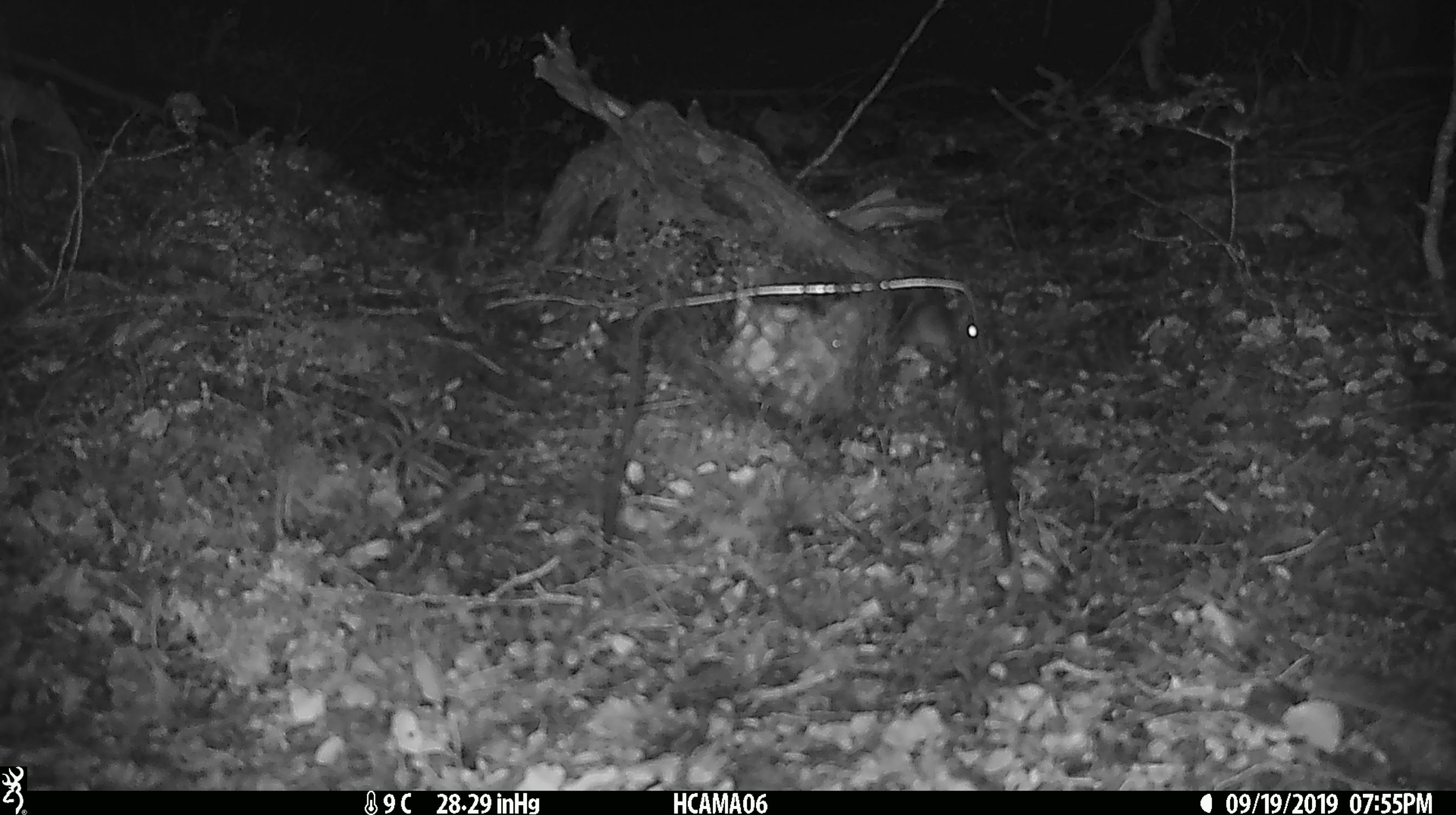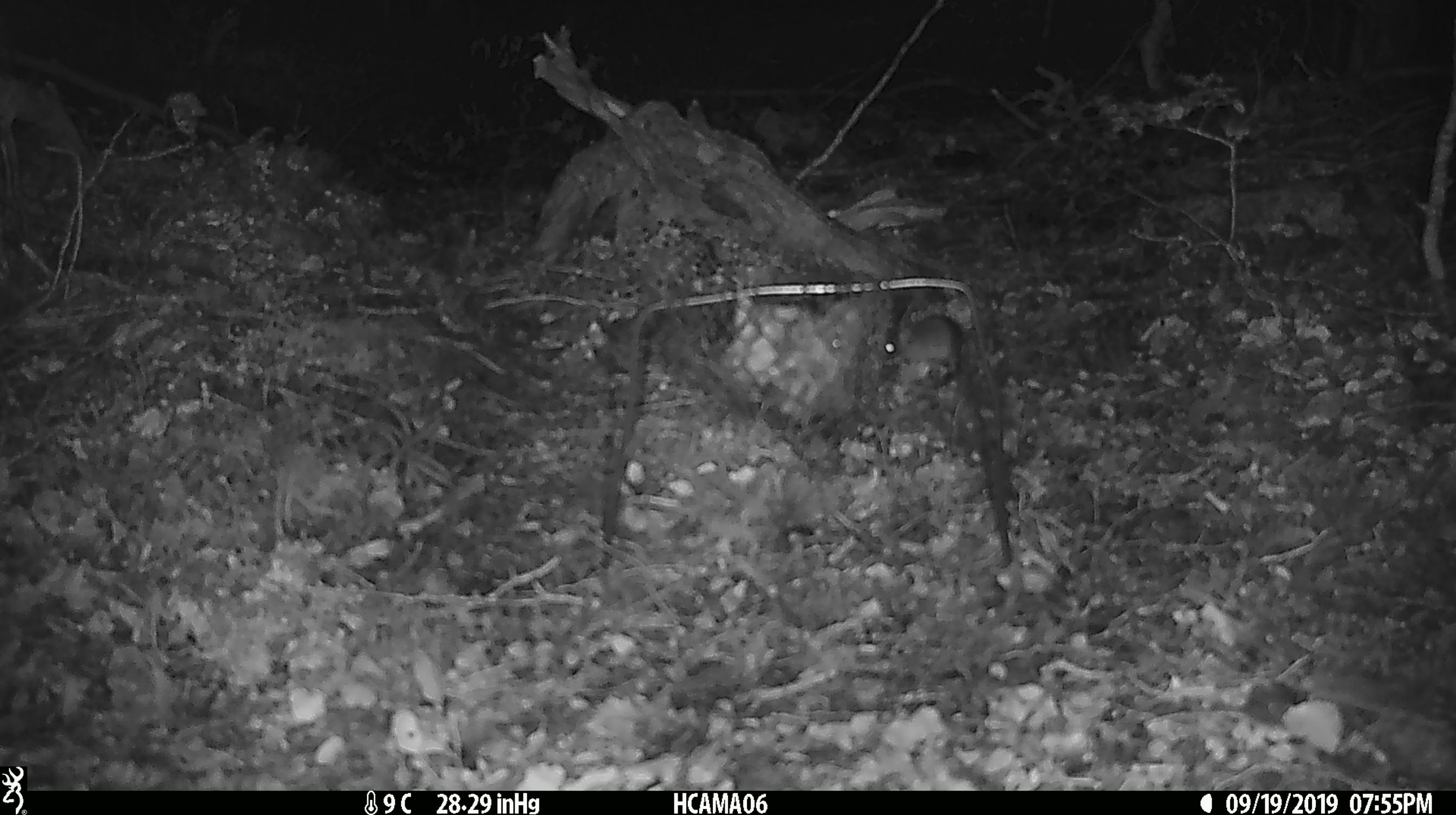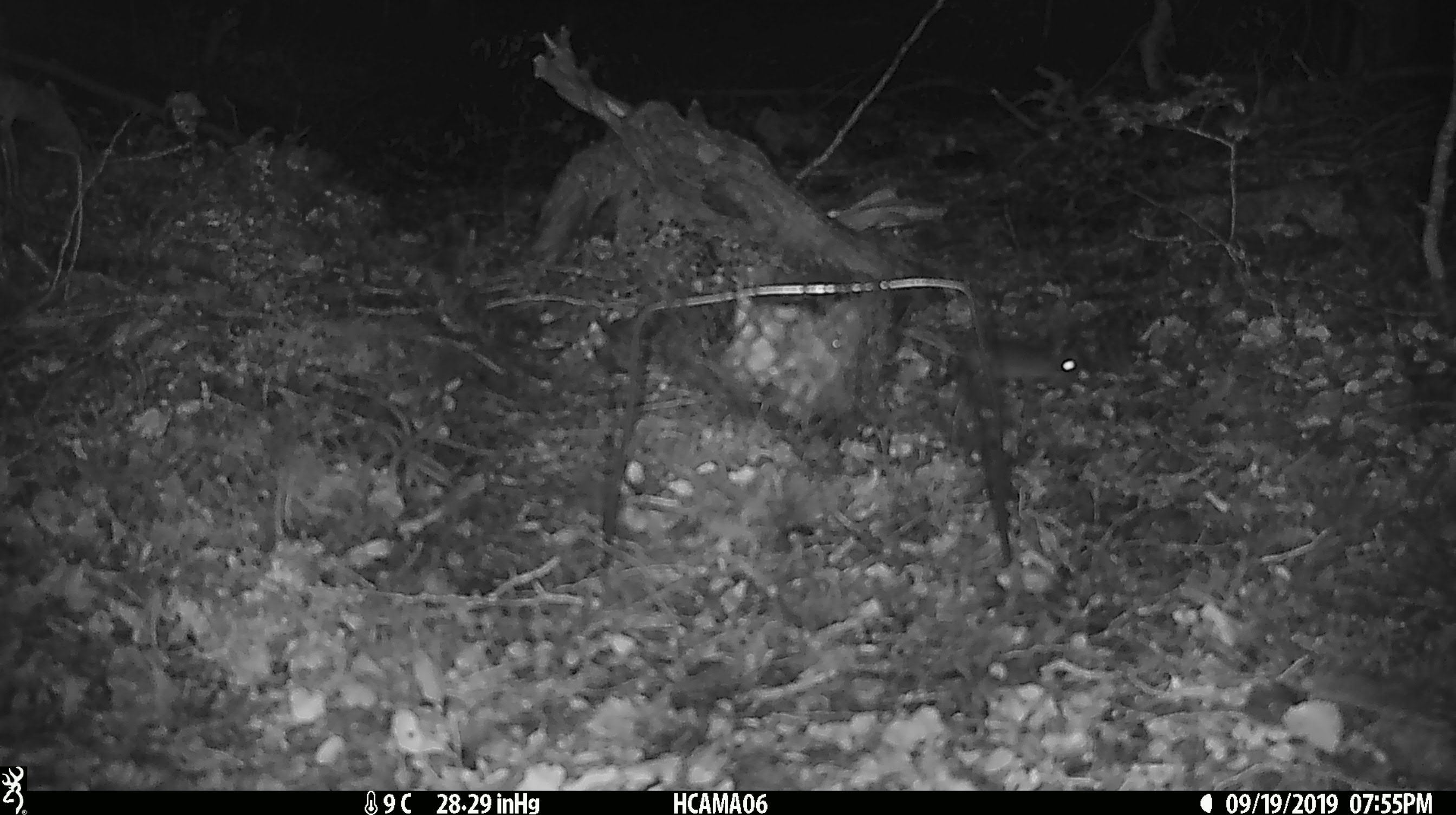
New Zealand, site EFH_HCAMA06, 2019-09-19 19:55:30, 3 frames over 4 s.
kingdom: Animalia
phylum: Chordata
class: Mammalia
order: Rodentia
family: Muridae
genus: Mus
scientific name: Mus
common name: mouse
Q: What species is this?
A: Mouse (Mus).